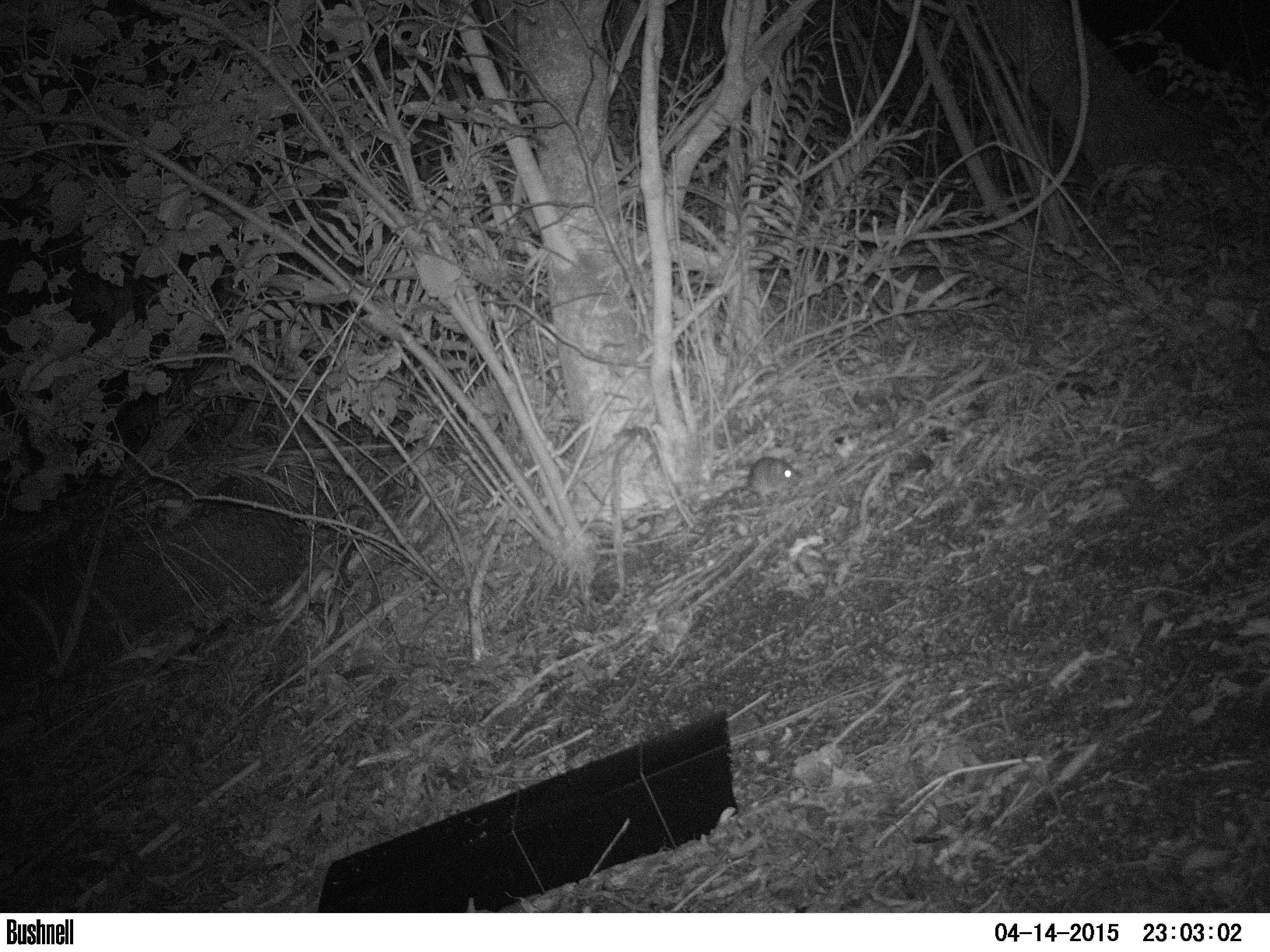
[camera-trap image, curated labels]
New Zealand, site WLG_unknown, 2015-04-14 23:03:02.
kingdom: Animalia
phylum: Chordata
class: Mammalia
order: Rodentia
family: Muridae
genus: Rattus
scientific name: Rattus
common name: rat